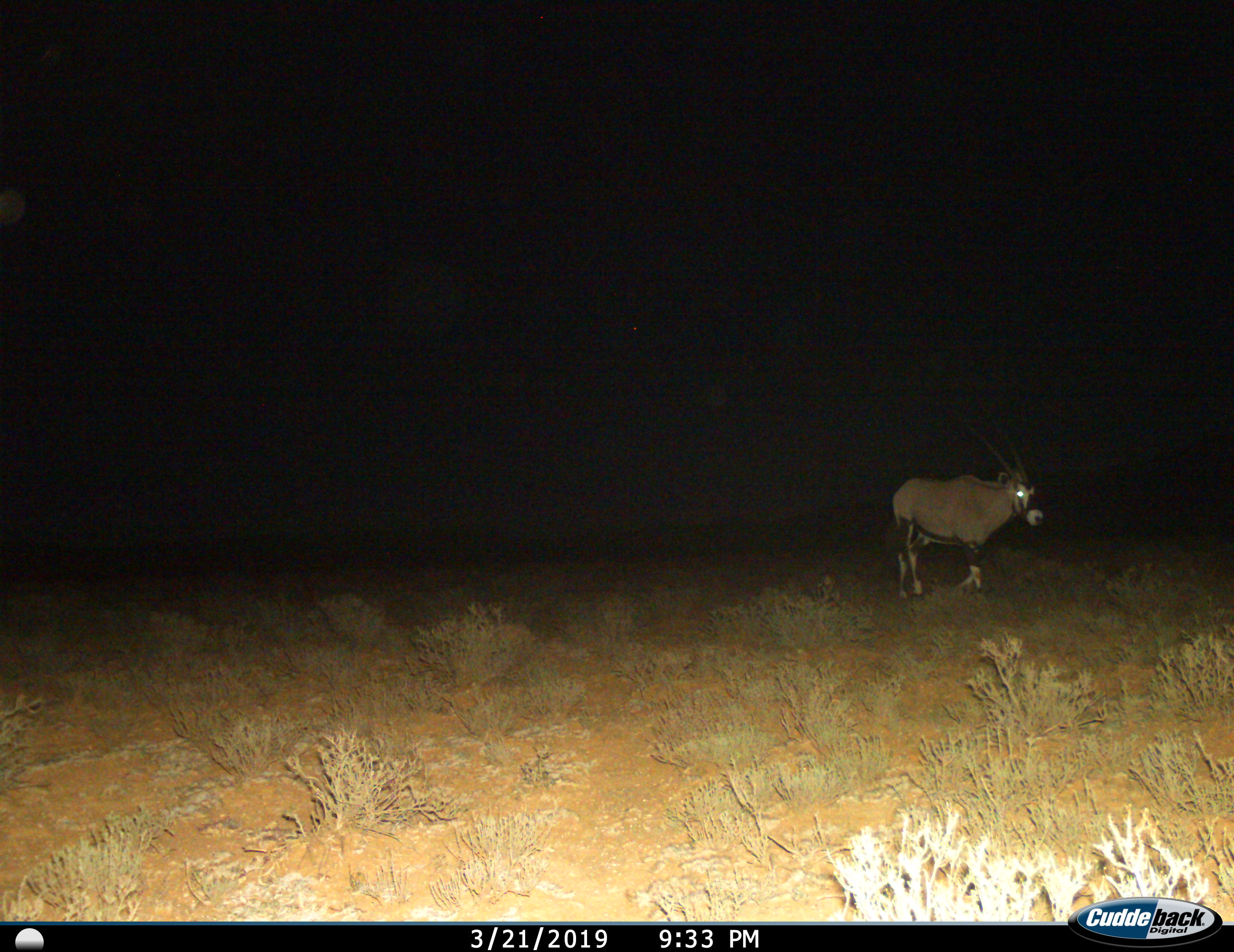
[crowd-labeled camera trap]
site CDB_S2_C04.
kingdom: Animalia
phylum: Chordata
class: Mammalia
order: Artiodactyla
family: Bovidae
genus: Oryx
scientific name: Oryx gazella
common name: gemsbok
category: oryx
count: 1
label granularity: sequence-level